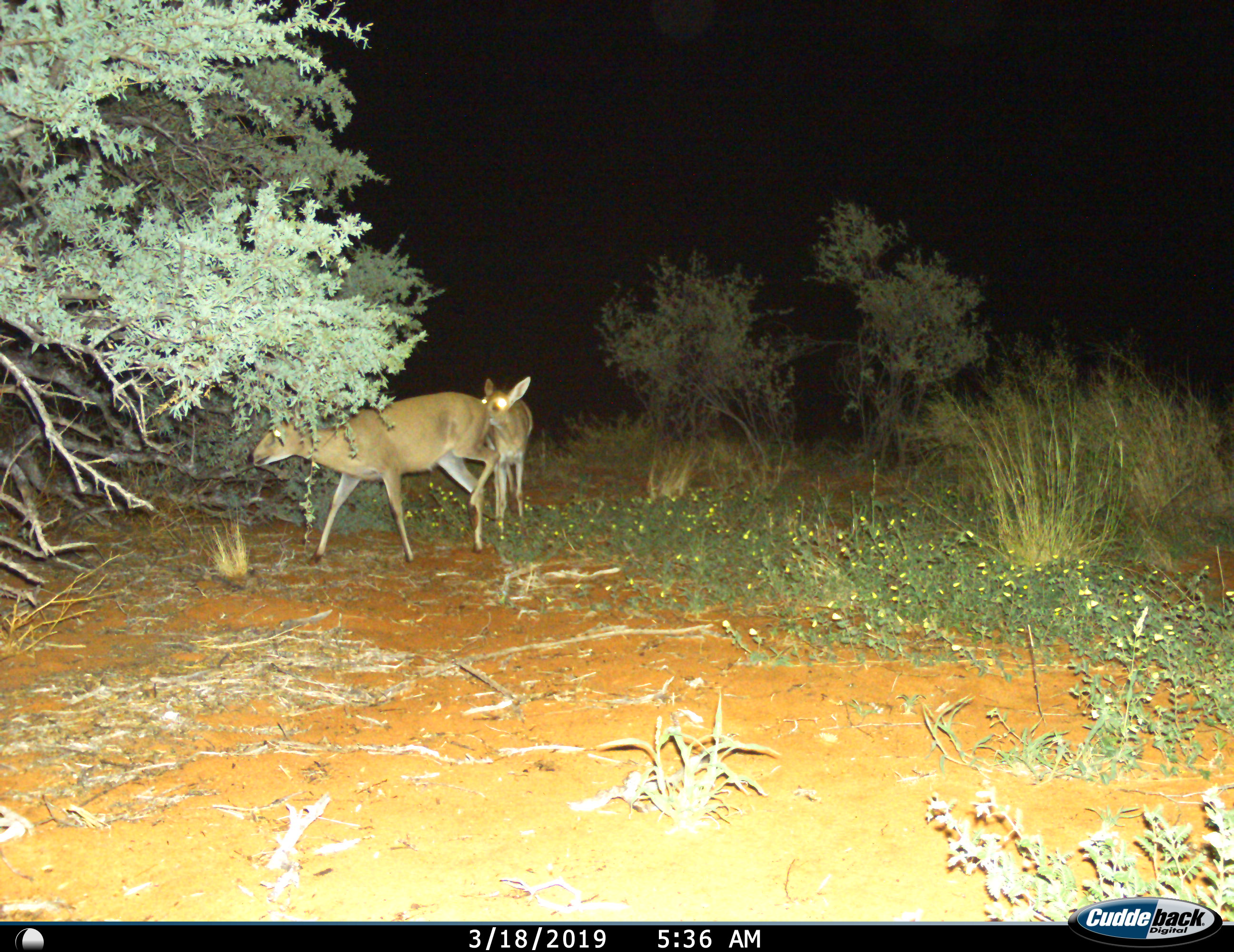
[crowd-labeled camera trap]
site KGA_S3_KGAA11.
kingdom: Animalia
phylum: Chordata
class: Mammalia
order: Artiodactyla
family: Bovidae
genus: Sylvicapra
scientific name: Sylvicapra grimmia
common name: common duiker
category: duikercommongrey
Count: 2.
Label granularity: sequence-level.